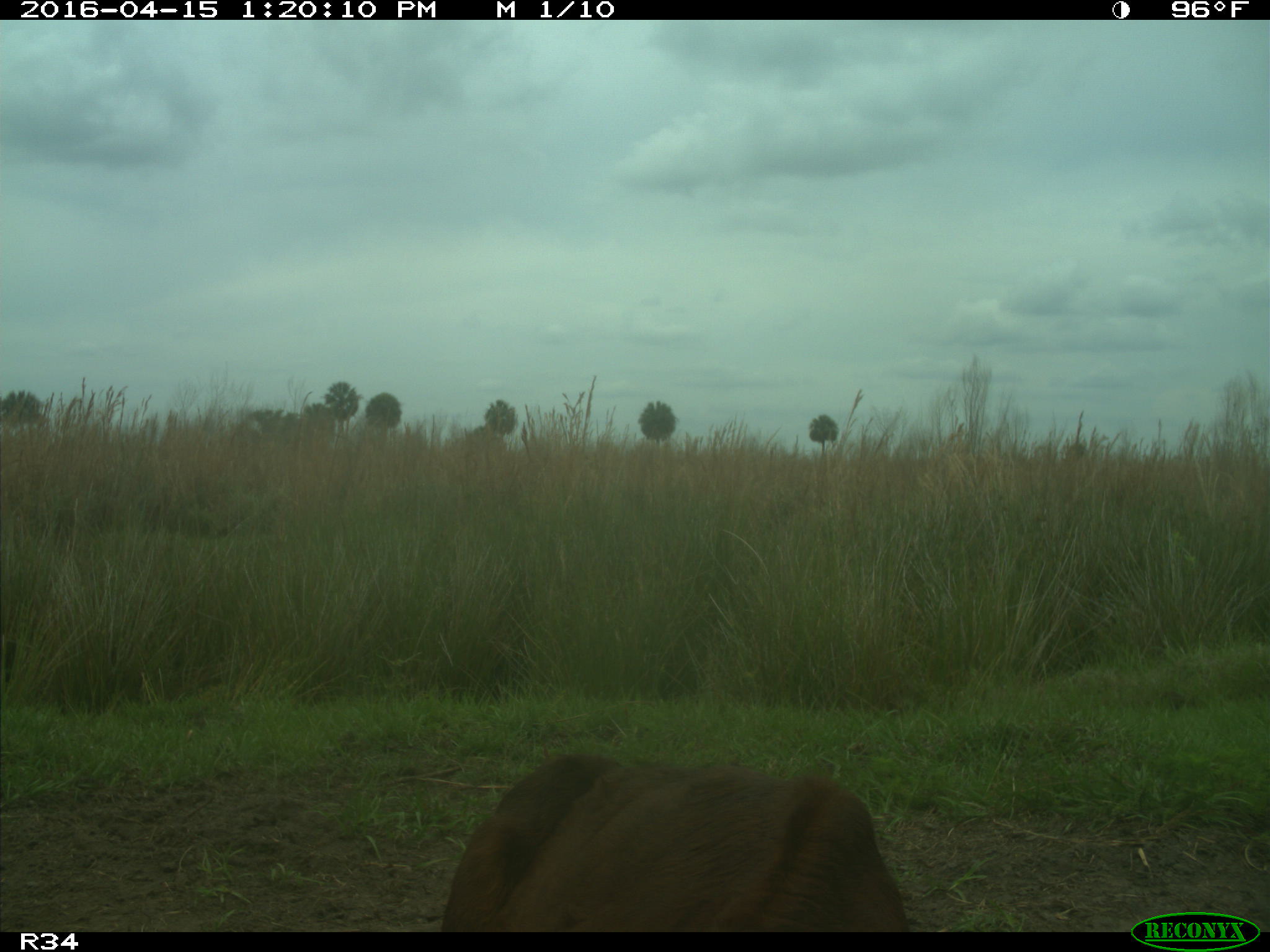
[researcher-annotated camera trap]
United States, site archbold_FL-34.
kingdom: Animalia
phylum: Chordata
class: Mammalia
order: Artiodactyla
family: Bovidae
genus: Bos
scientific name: Bos taurus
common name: domestic cow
Bos taurus (domestic cow).